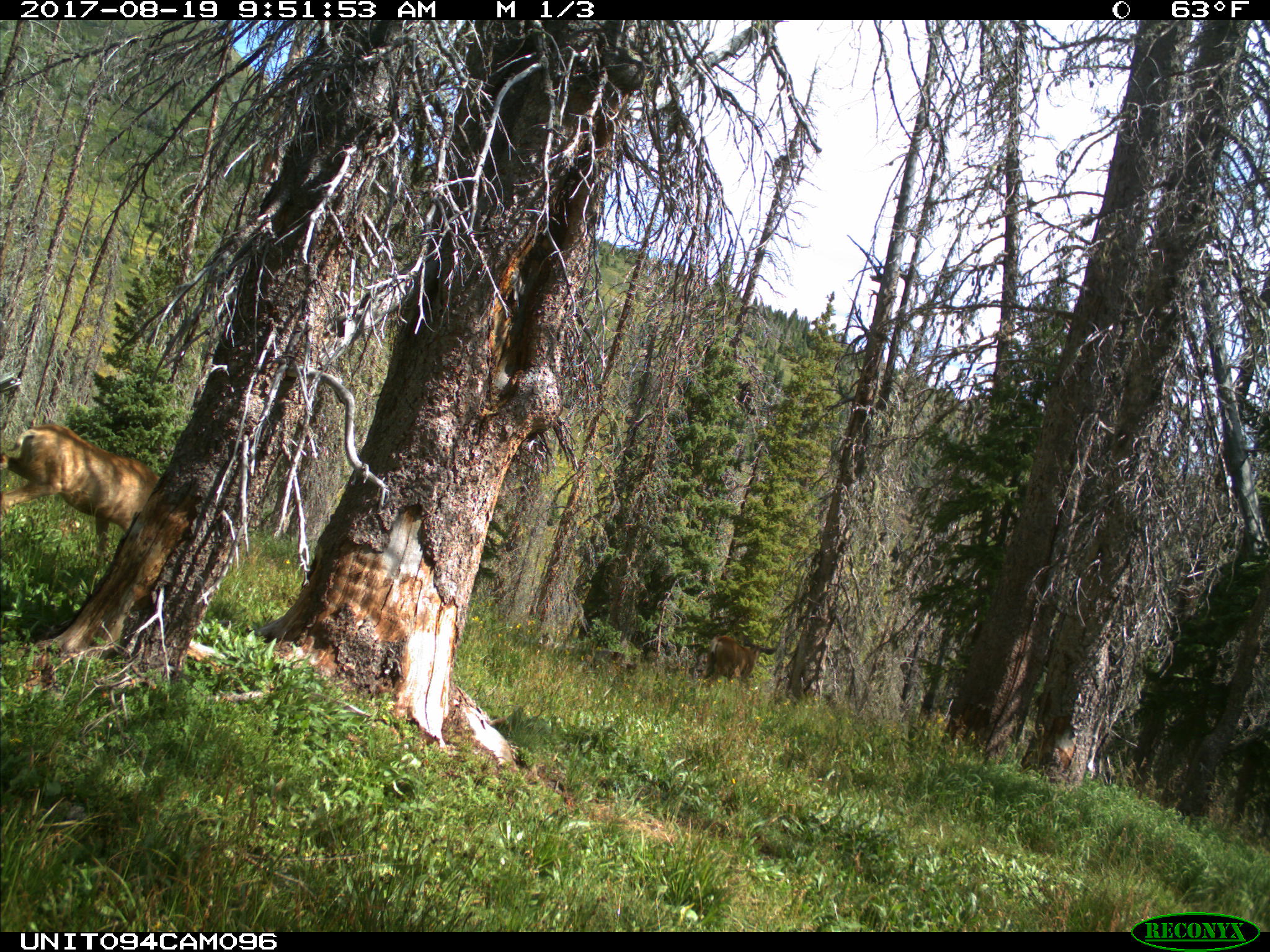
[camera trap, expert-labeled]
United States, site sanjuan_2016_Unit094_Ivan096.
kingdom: Animalia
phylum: Chordata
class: Mammalia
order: Artiodactyla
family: Cervidae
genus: Odocoileus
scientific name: Odocoileus hemionus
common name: mule deer